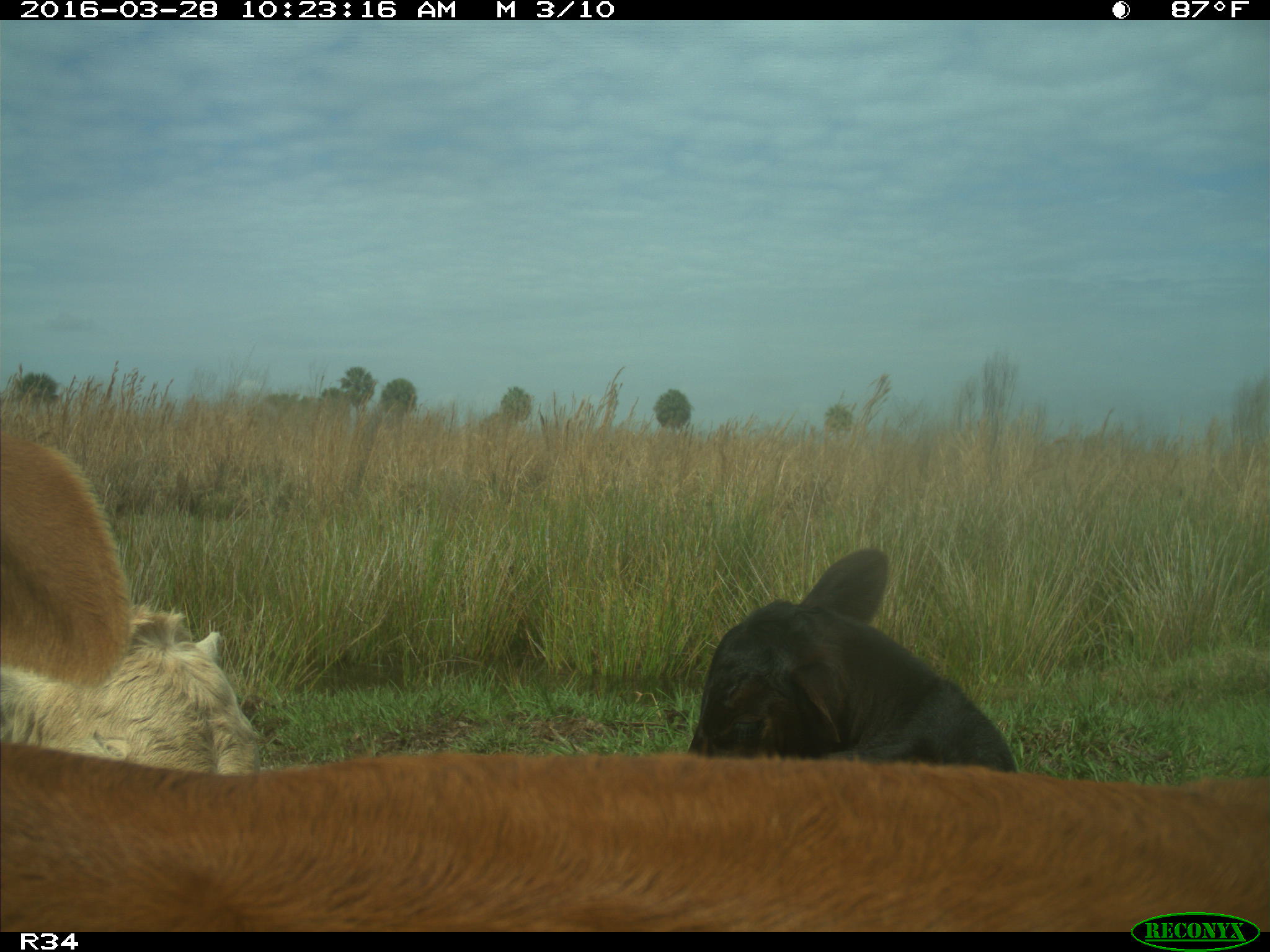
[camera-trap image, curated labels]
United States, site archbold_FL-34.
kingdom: Animalia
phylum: Chordata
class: Mammalia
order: Artiodactyla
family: Bovidae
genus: Bos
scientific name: Bos taurus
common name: domestic cow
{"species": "Bos taurus (domestic cow)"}